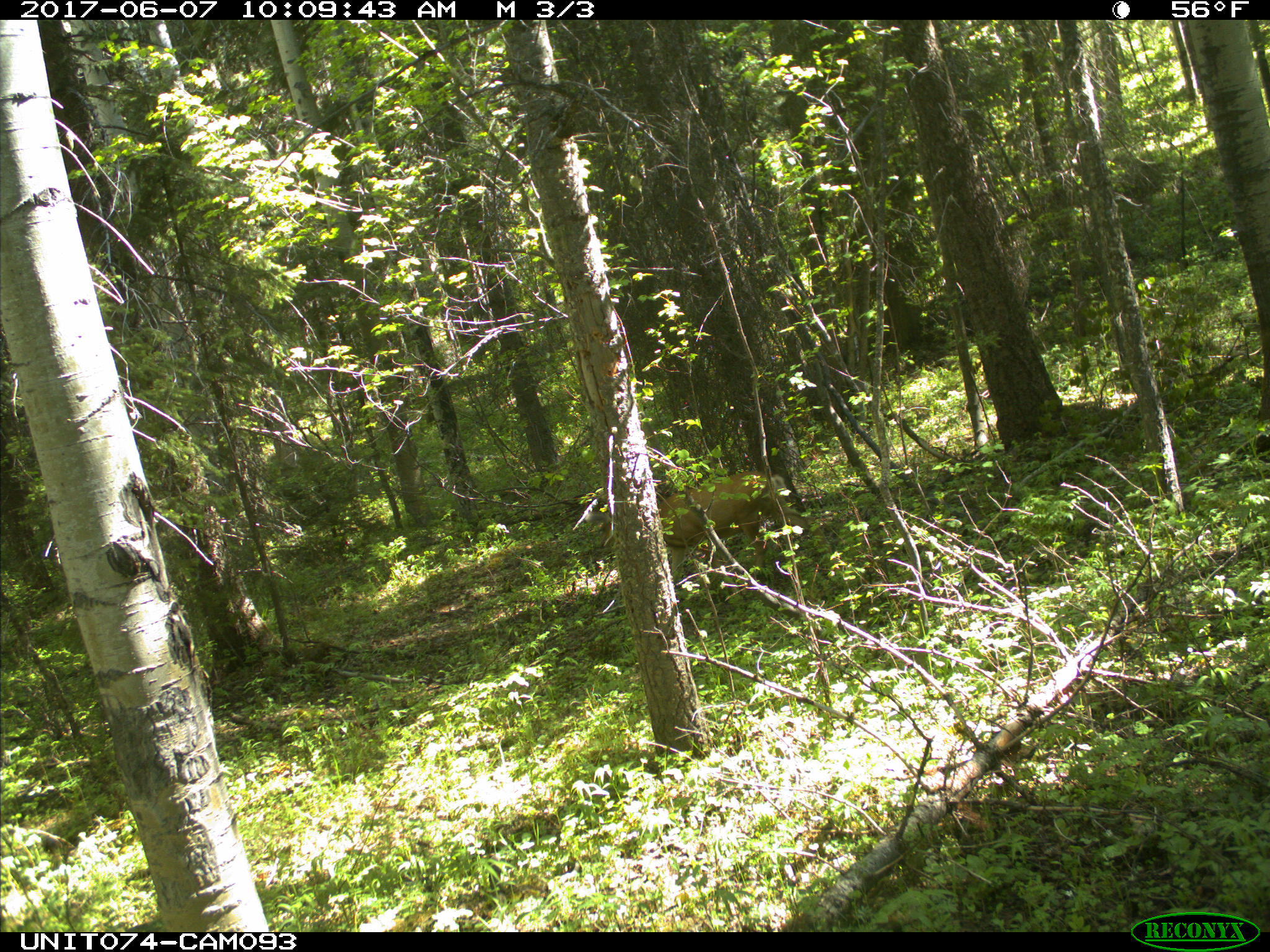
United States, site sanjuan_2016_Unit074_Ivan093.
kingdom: Animalia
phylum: Chordata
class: Mammalia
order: Artiodactyla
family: Cervidae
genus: Odocoileus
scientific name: Odocoileus hemionus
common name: mule deer